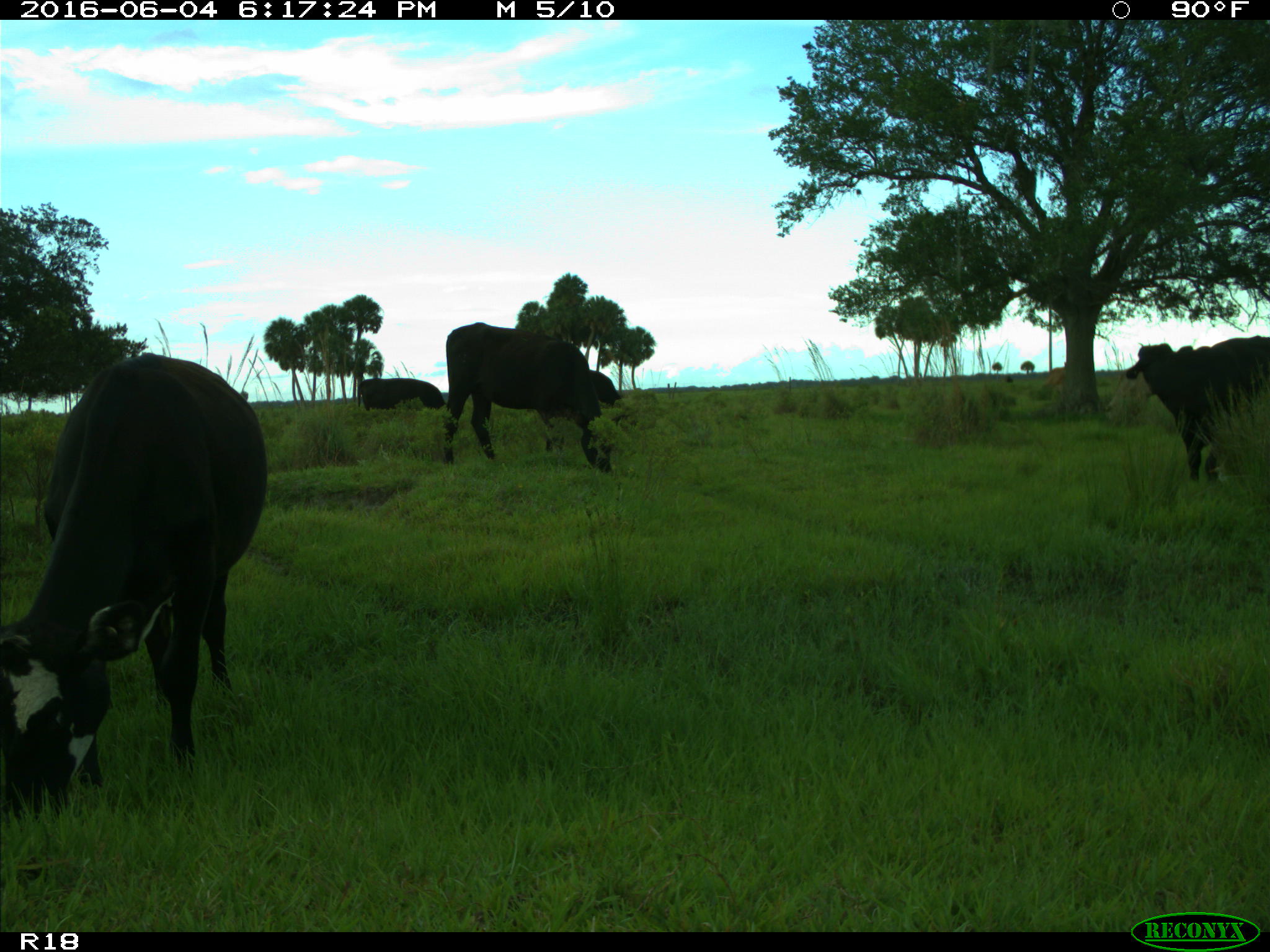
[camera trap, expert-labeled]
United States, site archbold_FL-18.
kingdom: Animalia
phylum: Chordata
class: Mammalia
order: Artiodactyla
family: Bovidae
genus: Bos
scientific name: Bos taurus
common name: domestic cow